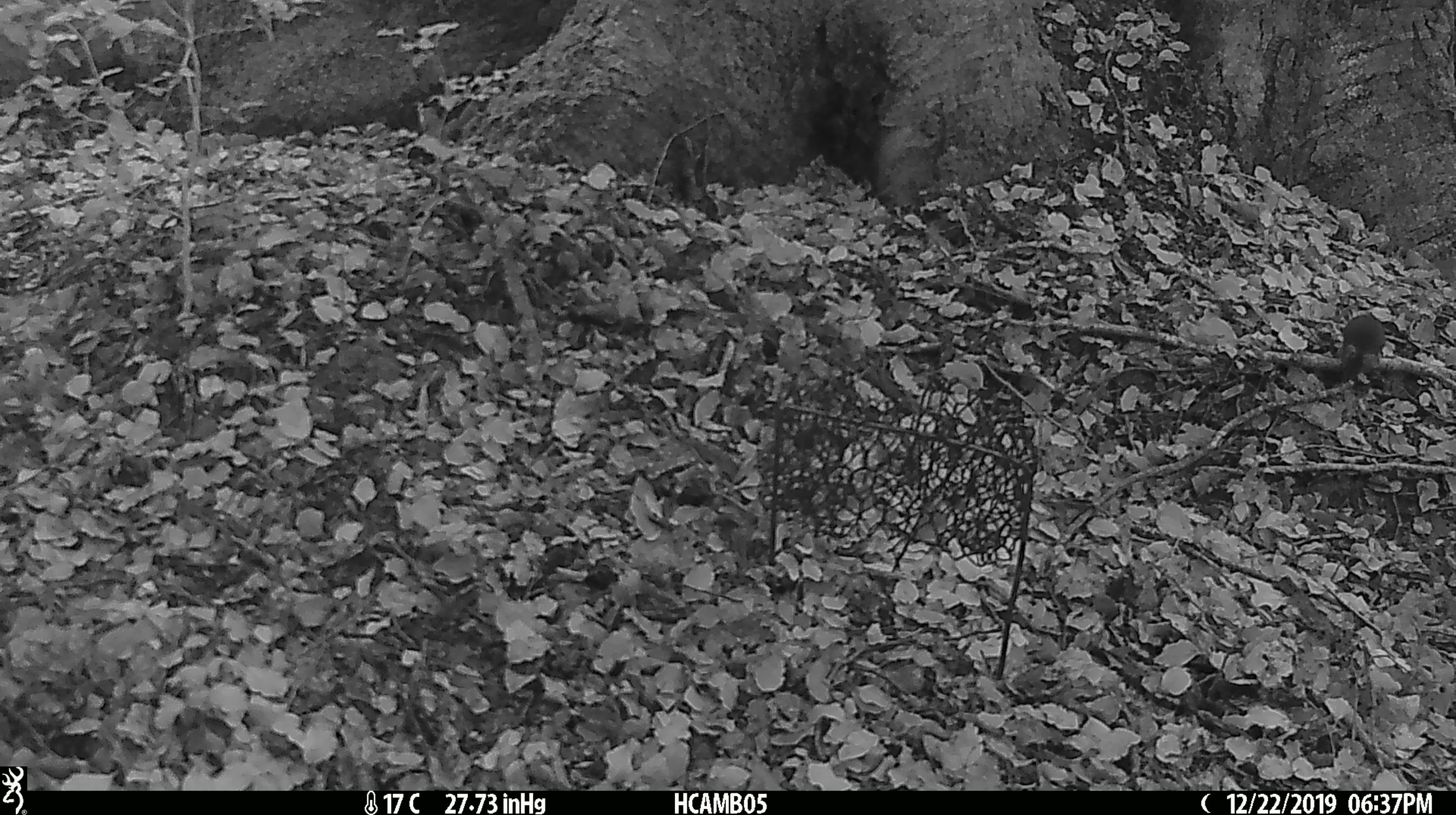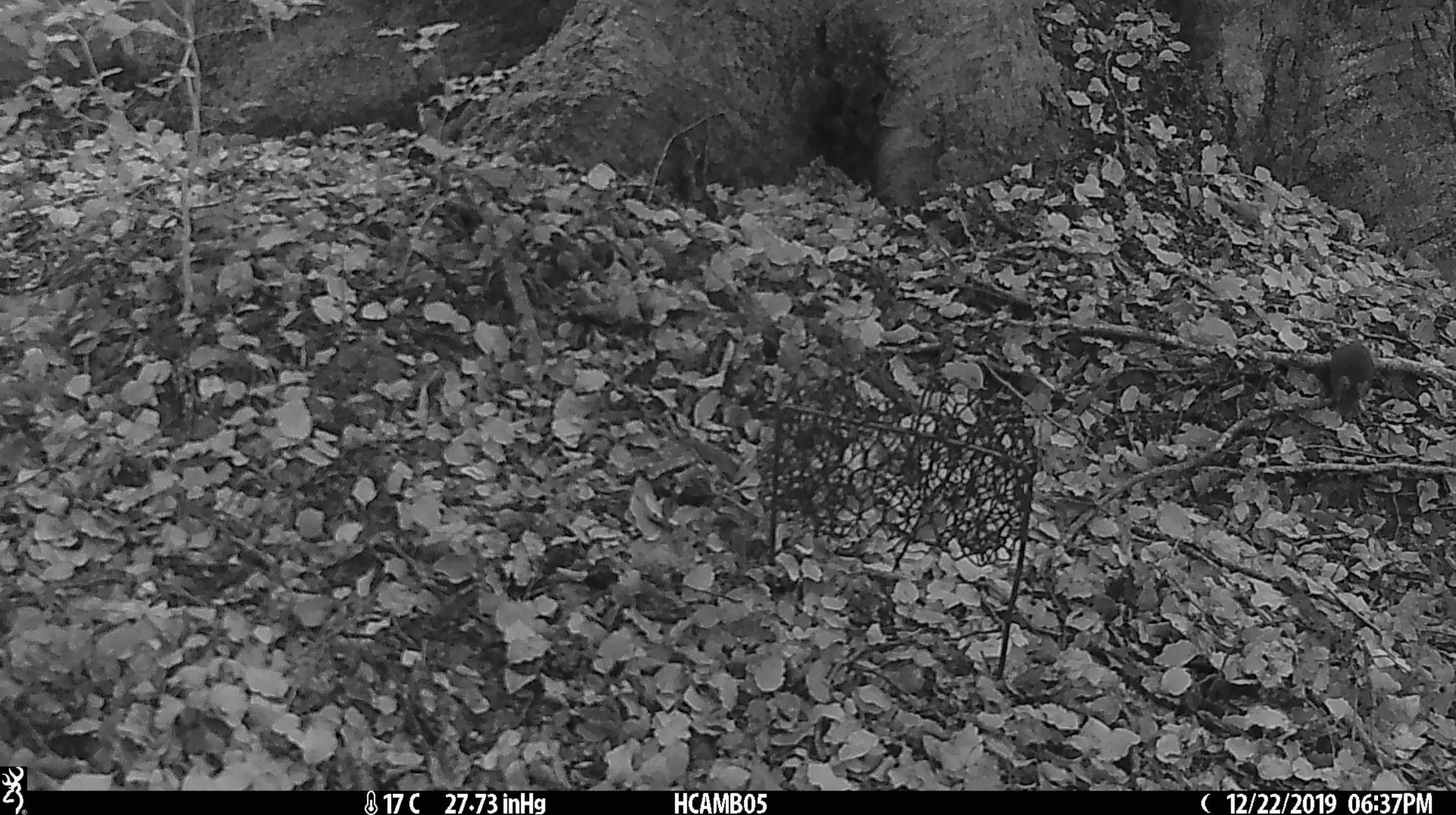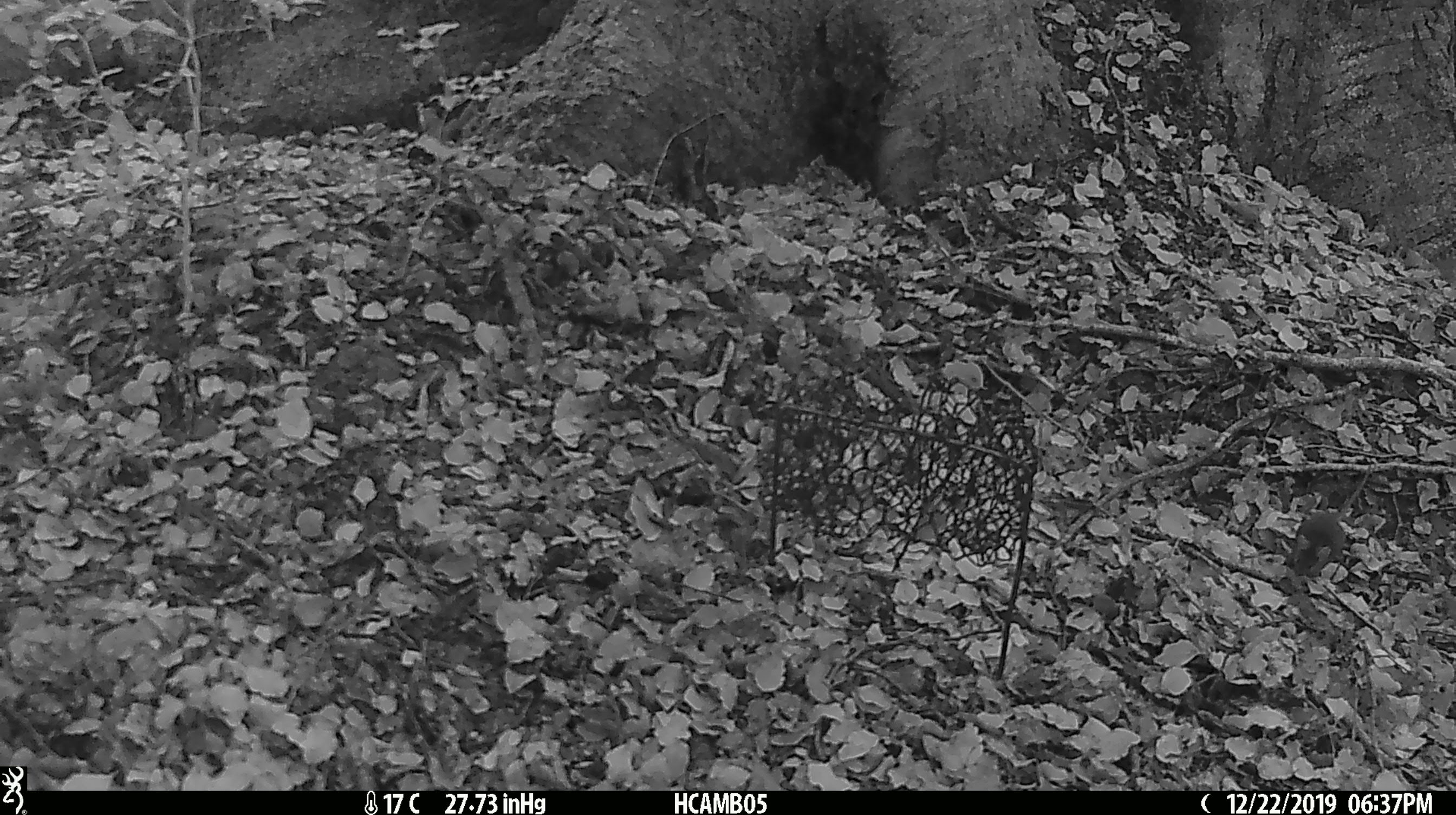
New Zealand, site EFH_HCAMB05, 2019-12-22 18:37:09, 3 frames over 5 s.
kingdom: Animalia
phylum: Chordata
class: Mammalia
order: Rodentia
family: Muridae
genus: Mus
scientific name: Mus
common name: mouse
Mouse (Mus).